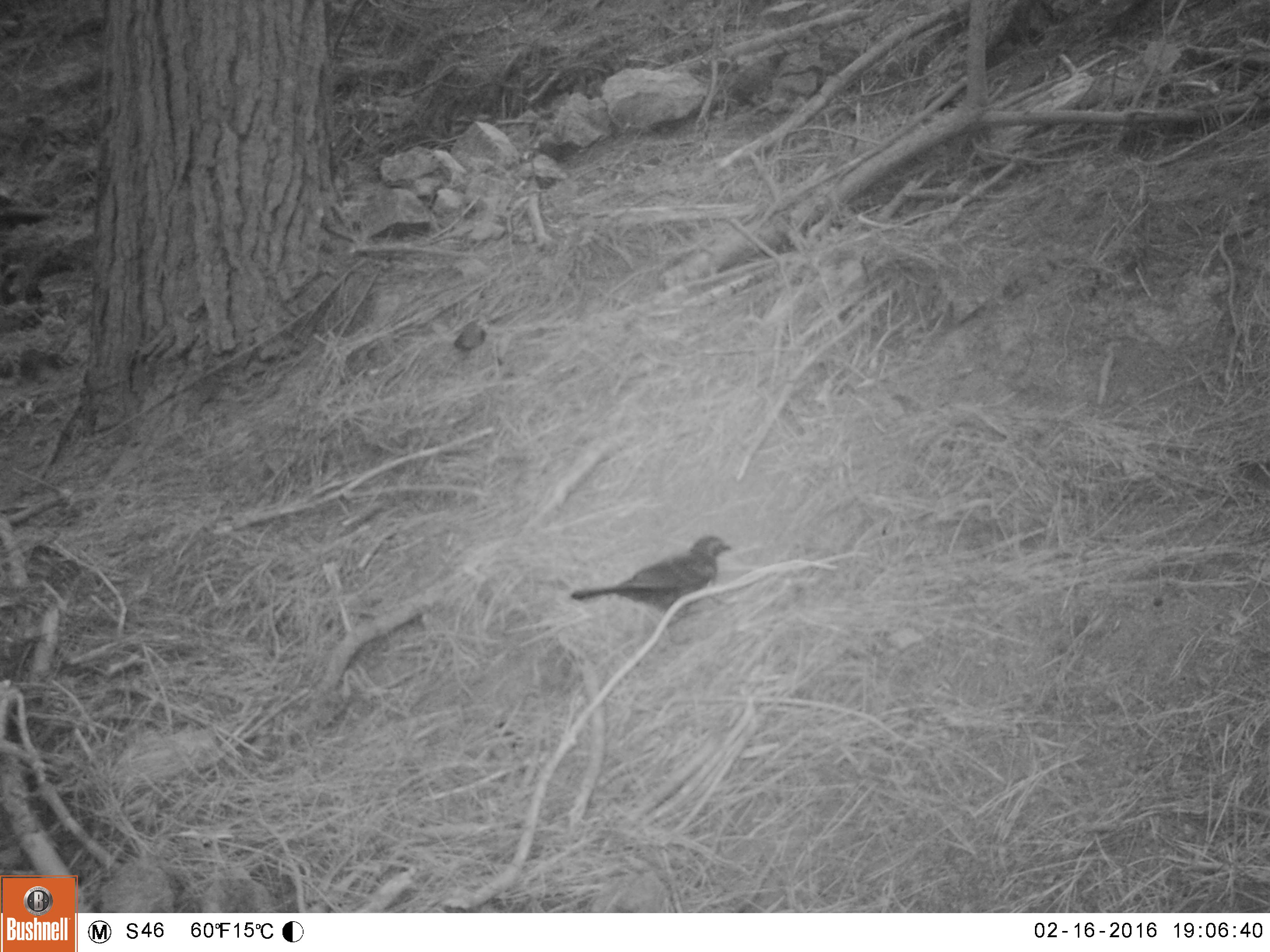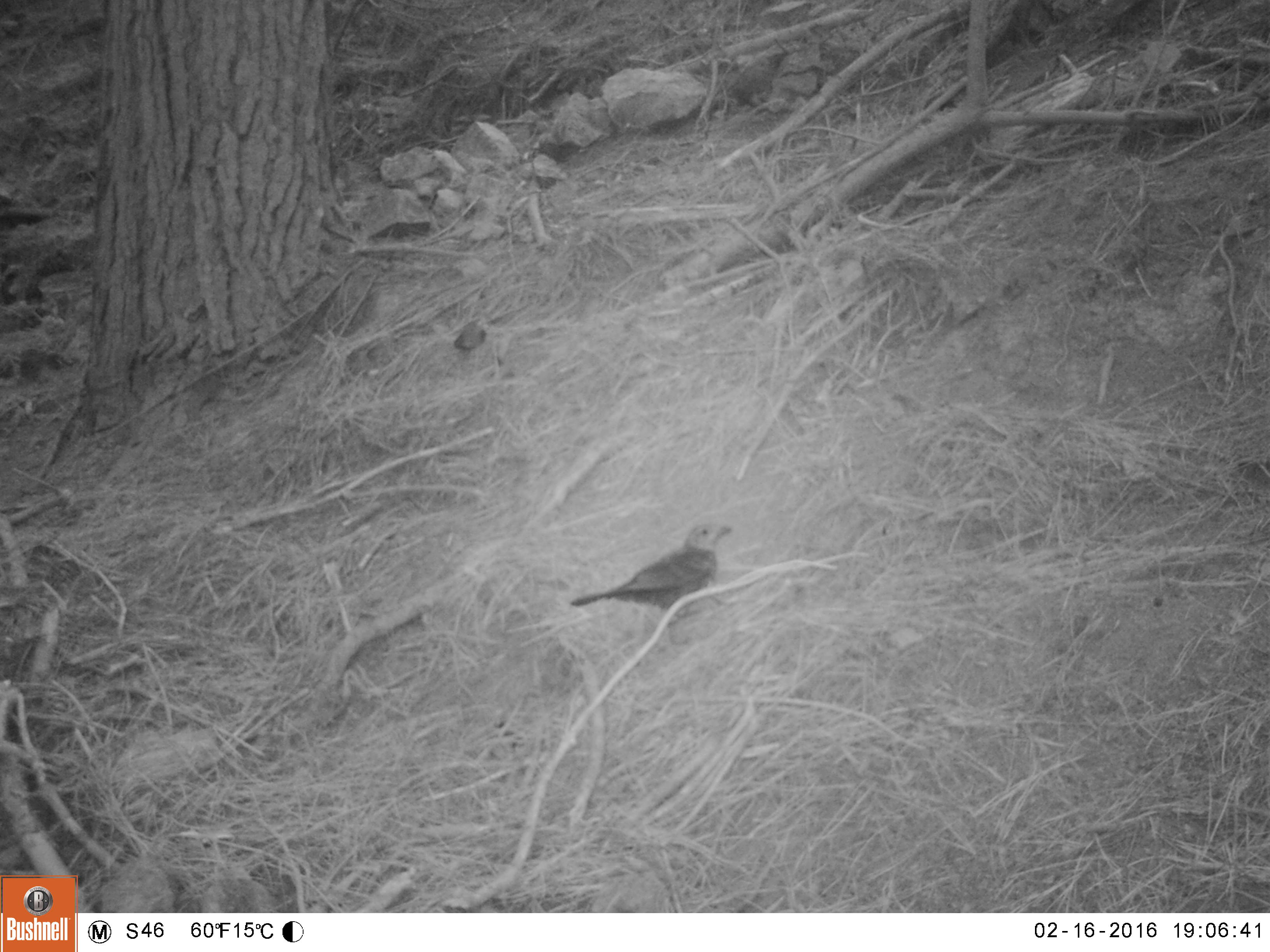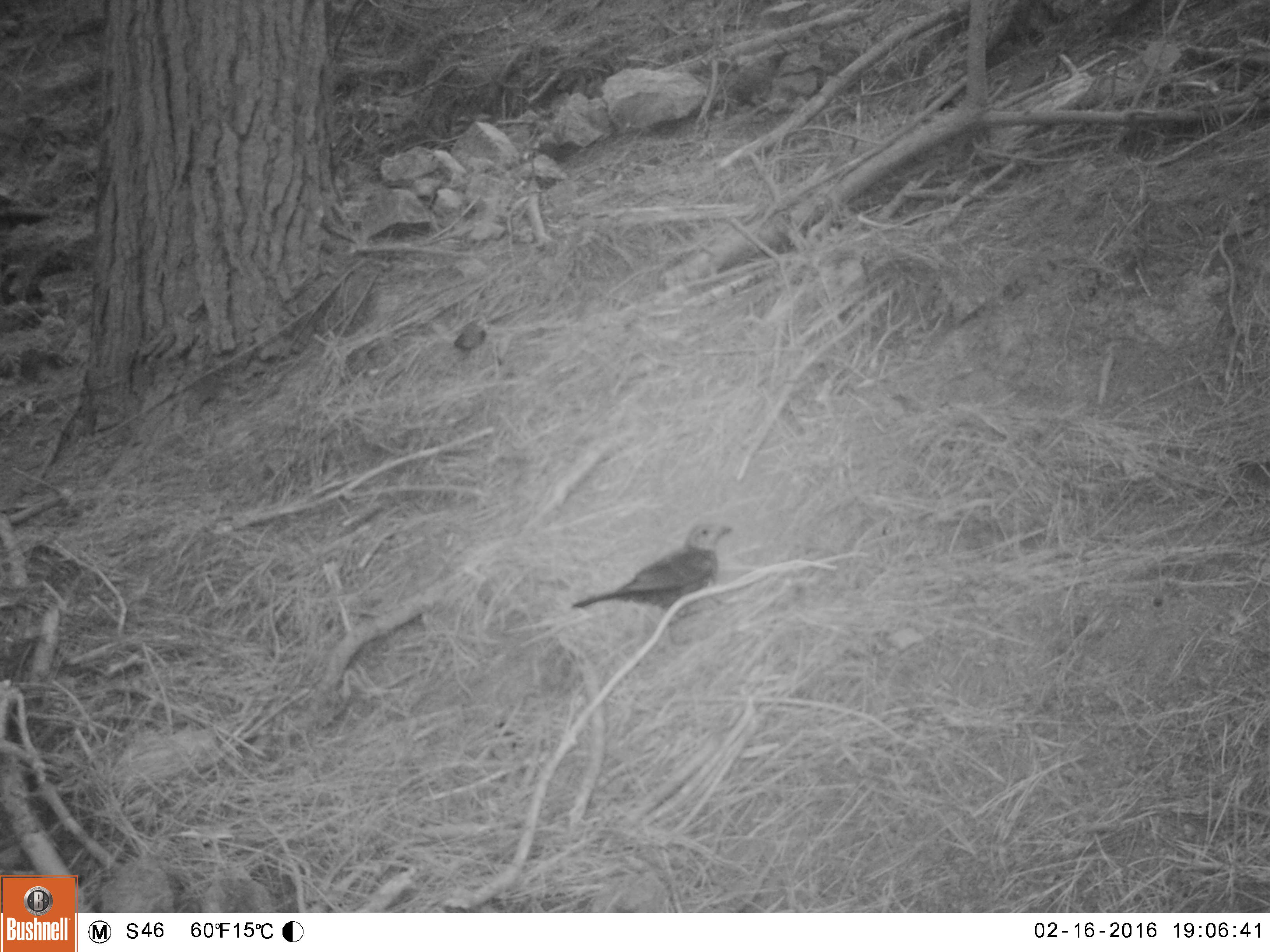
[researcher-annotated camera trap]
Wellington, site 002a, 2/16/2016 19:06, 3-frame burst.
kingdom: Animalia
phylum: Chordata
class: Aves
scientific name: Aves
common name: bird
Bird (Aves).